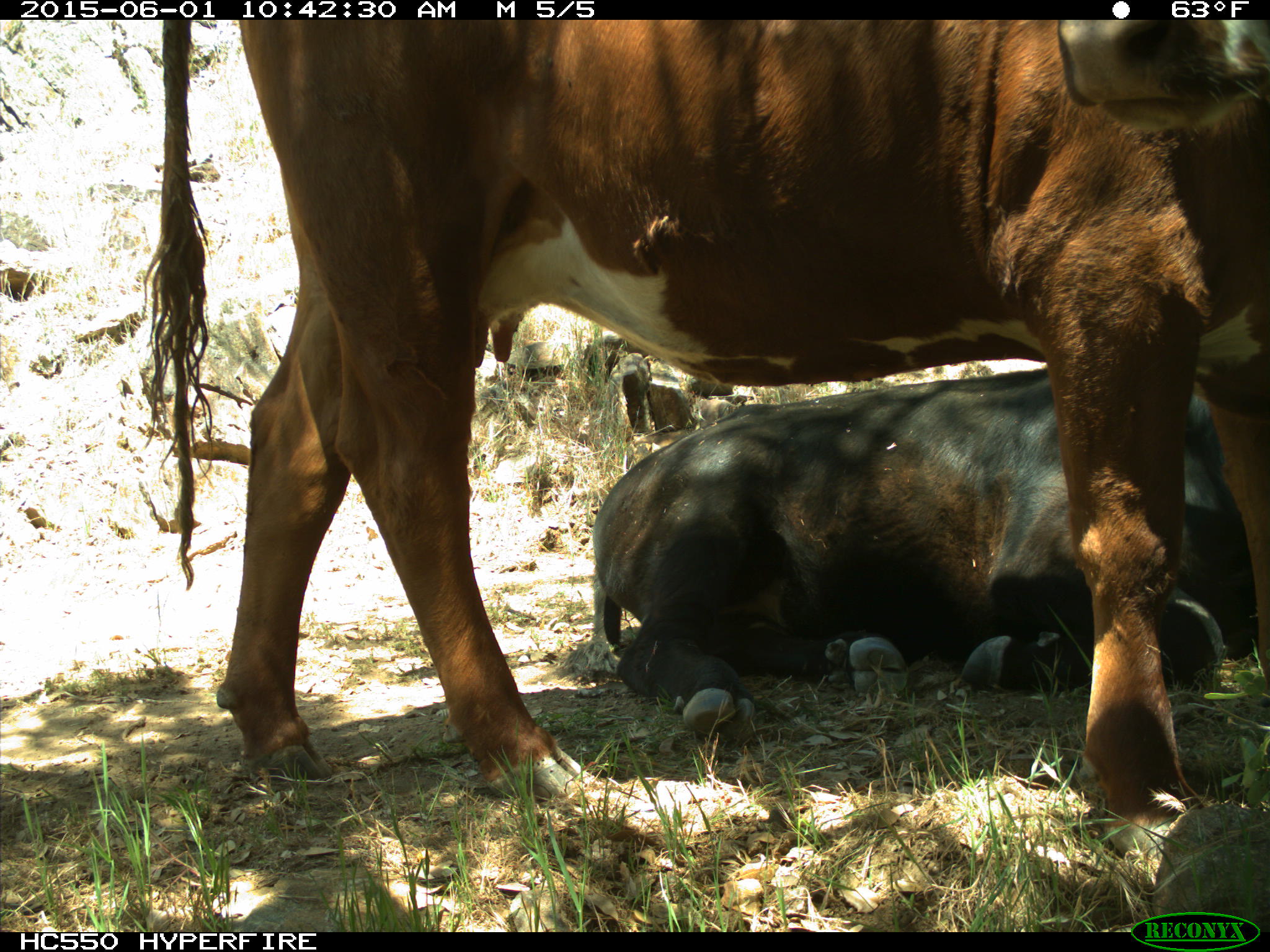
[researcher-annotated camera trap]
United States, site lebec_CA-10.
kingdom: Animalia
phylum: Chordata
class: Mammalia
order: Artiodactyla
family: Bovidae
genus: Bos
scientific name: Bos taurus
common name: domestic cow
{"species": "Bos taurus (domestic cow)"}